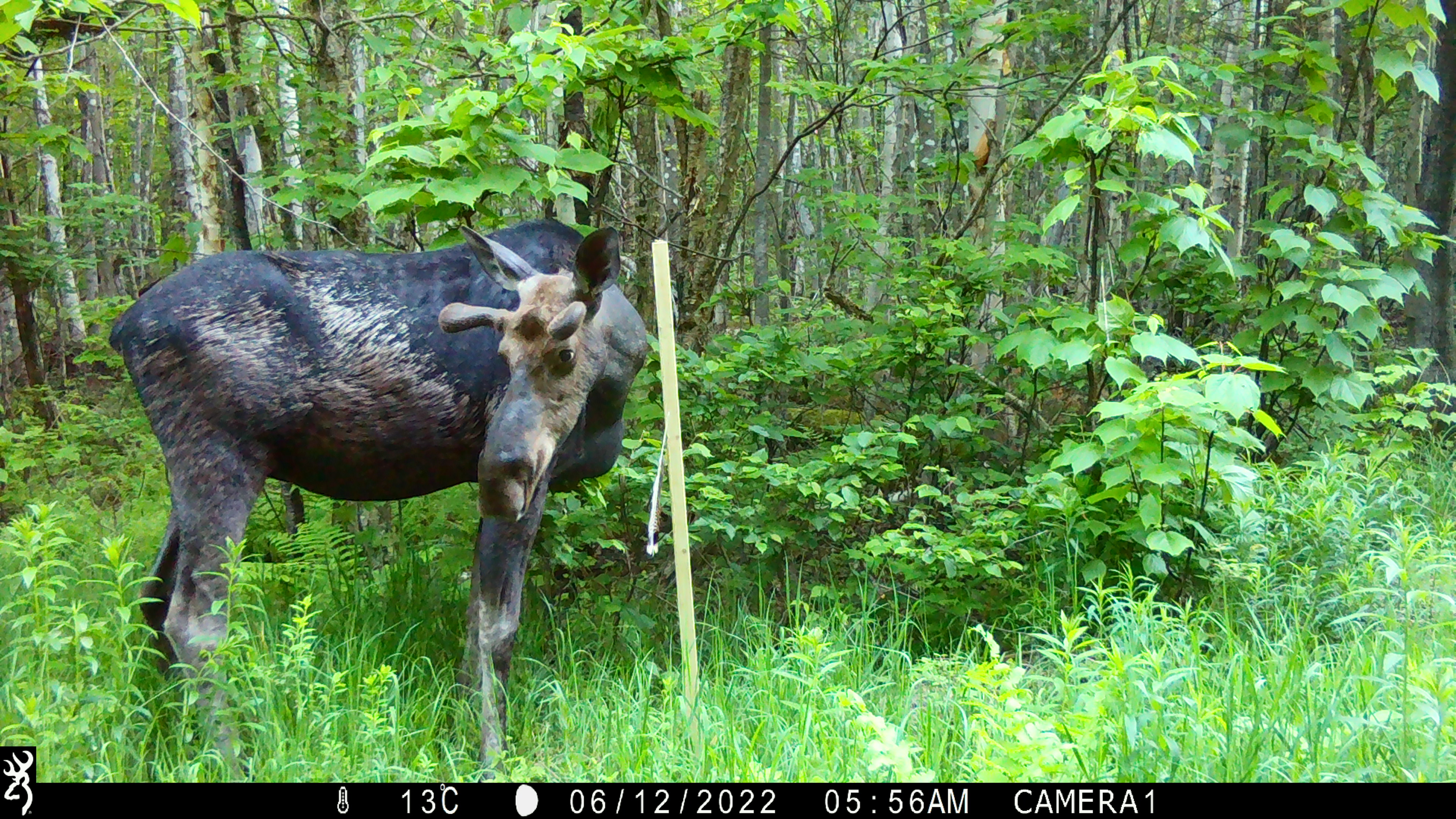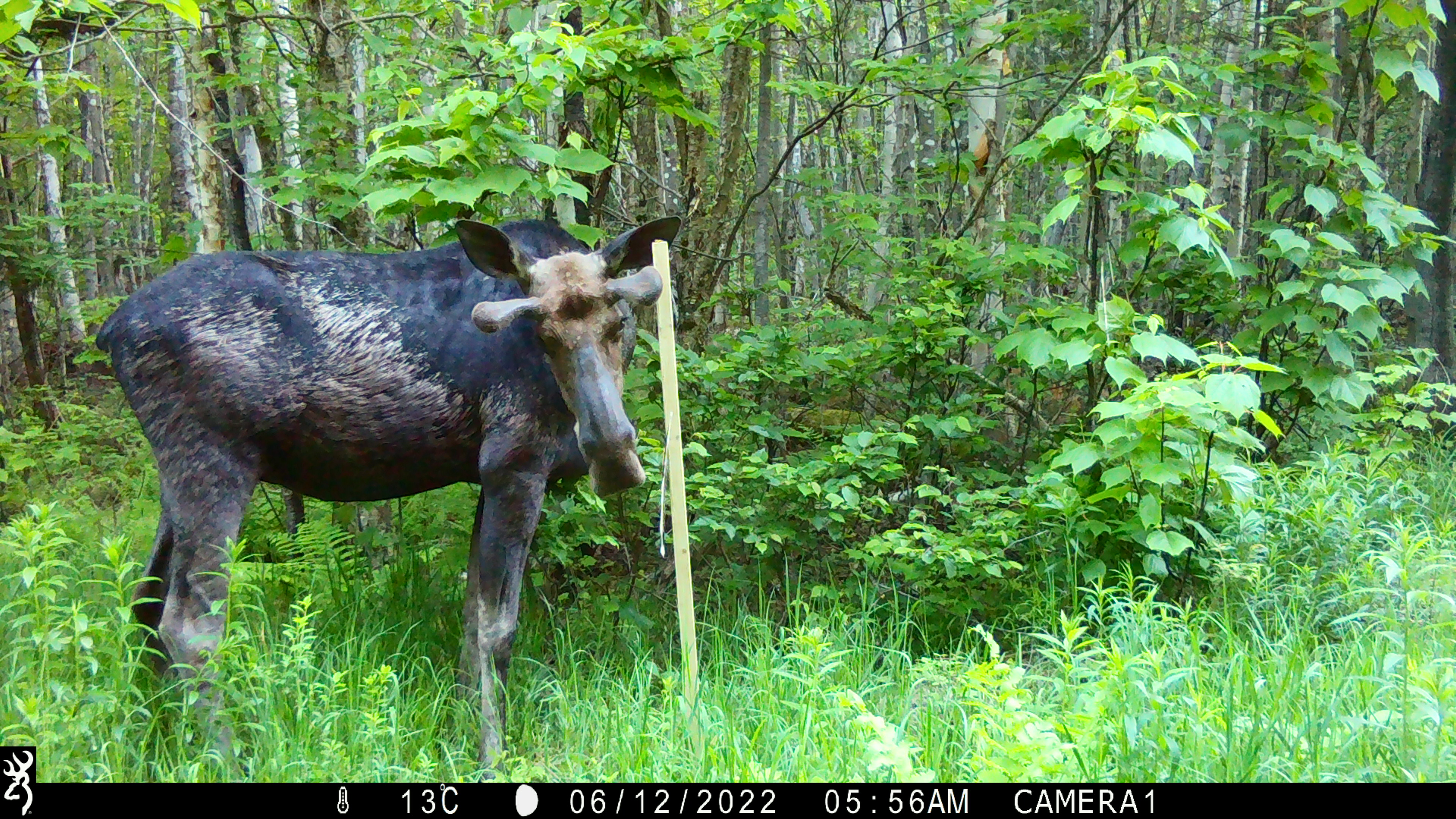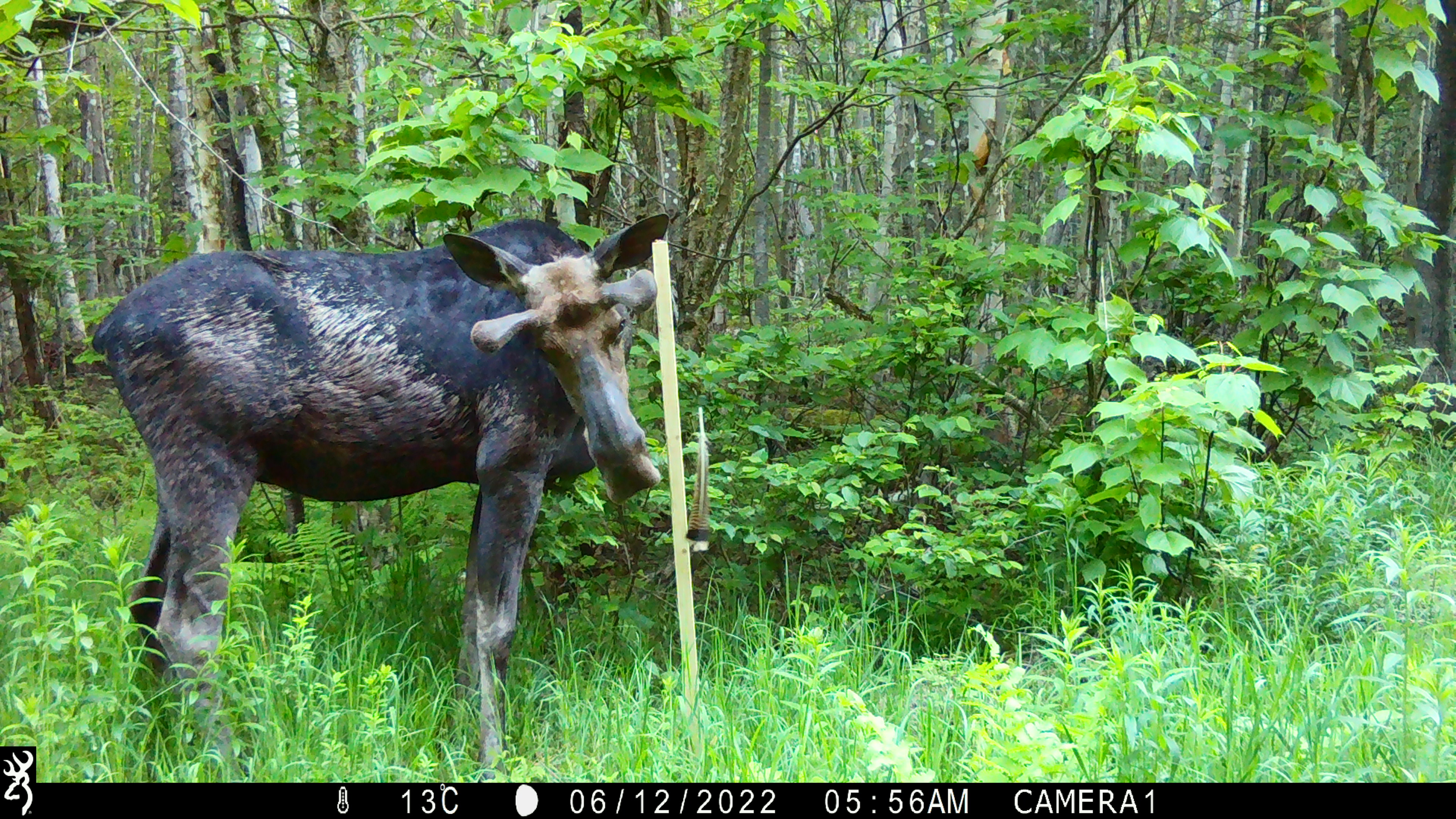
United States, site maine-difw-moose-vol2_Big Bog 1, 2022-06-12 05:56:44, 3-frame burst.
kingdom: Animalia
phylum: Chordata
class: Mammalia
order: Artiodactyla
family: Cervidae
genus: Alces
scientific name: Alces alces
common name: moose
Moose (Alces alces).